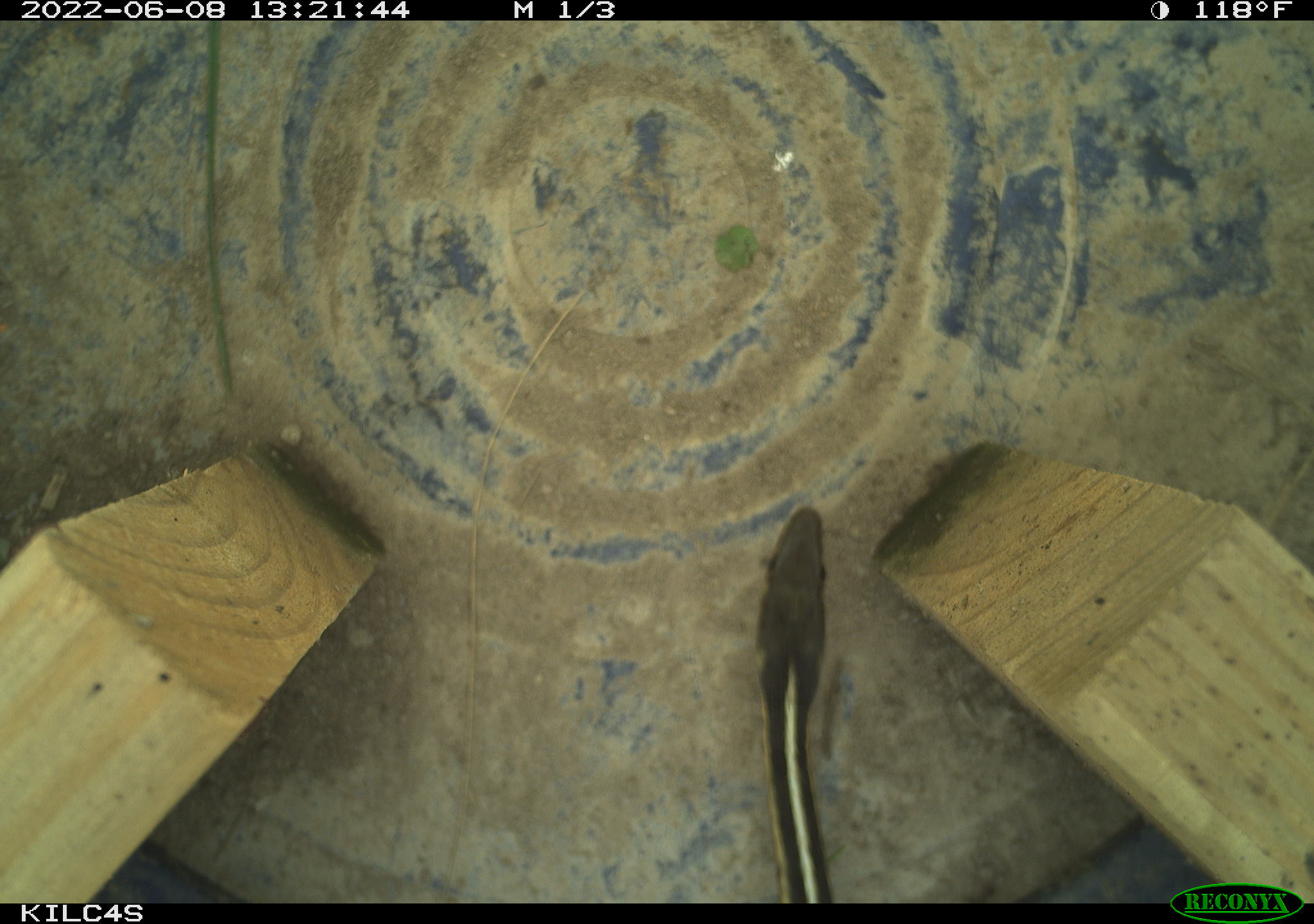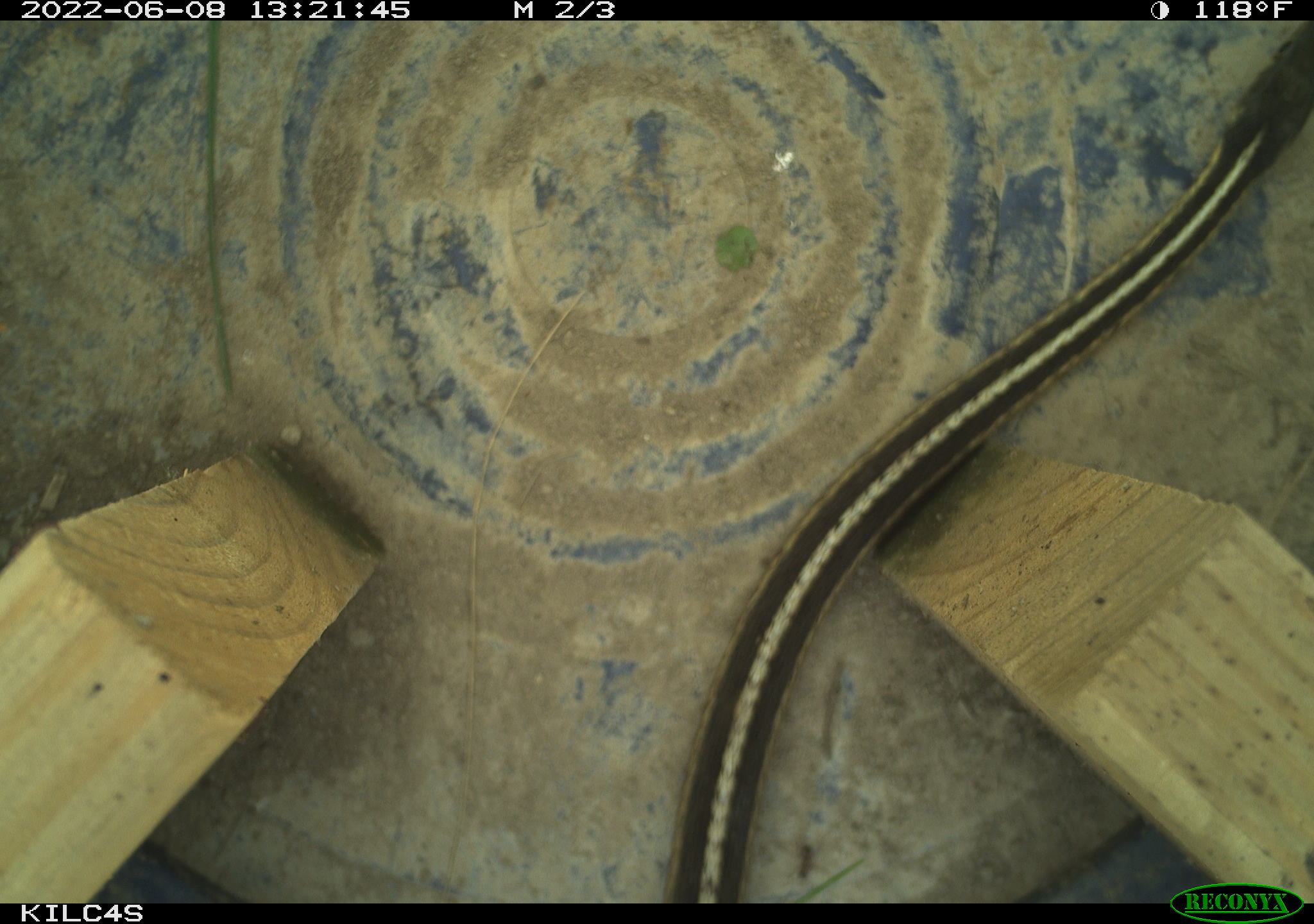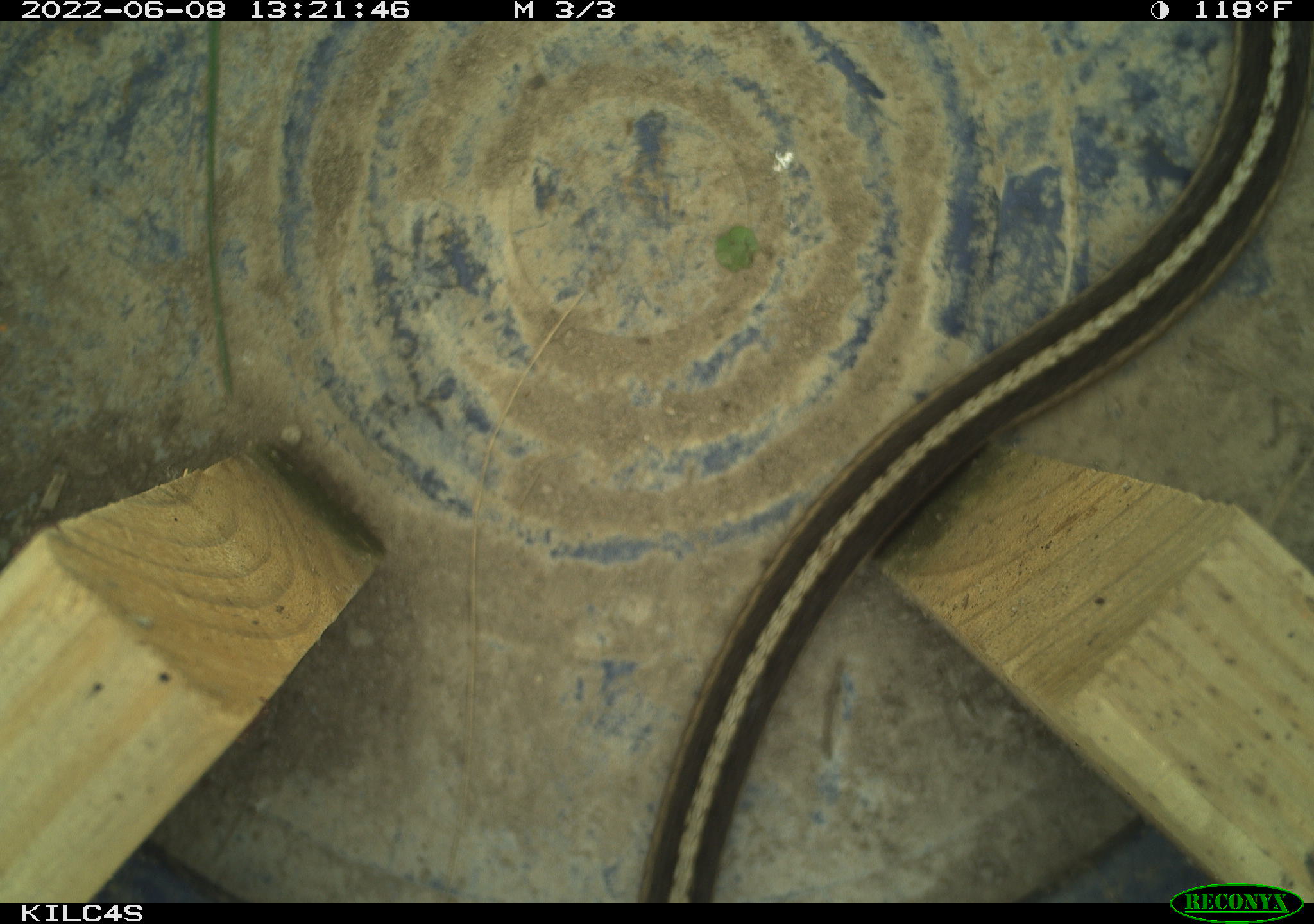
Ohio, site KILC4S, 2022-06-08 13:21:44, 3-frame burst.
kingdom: Animalia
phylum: Chordata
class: Reptilia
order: Squamata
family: Colubridae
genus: Thamnophis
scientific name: Thamnophis sirtalis sirtalis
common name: eastern gartersnake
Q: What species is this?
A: Eastern gartersnake (Thamnophis sirtalis sirtalis).